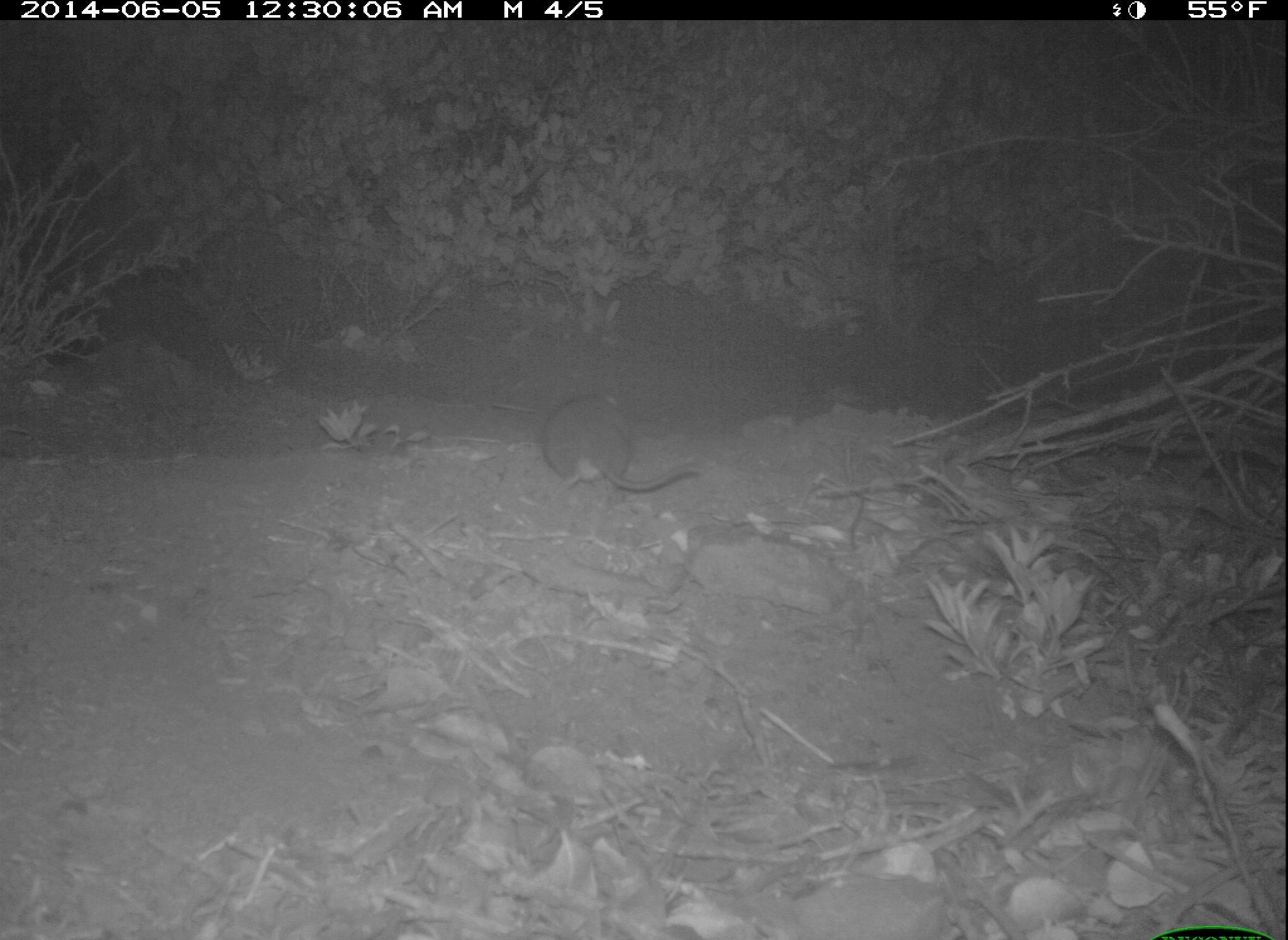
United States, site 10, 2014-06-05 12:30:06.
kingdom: Animalia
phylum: Chordata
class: Mammalia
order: Rodentia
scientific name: Rodentia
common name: rodent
Rodent (Rodentia).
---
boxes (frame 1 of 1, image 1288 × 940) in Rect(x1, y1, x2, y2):
rodent: Rect(543, 388, 703, 493)